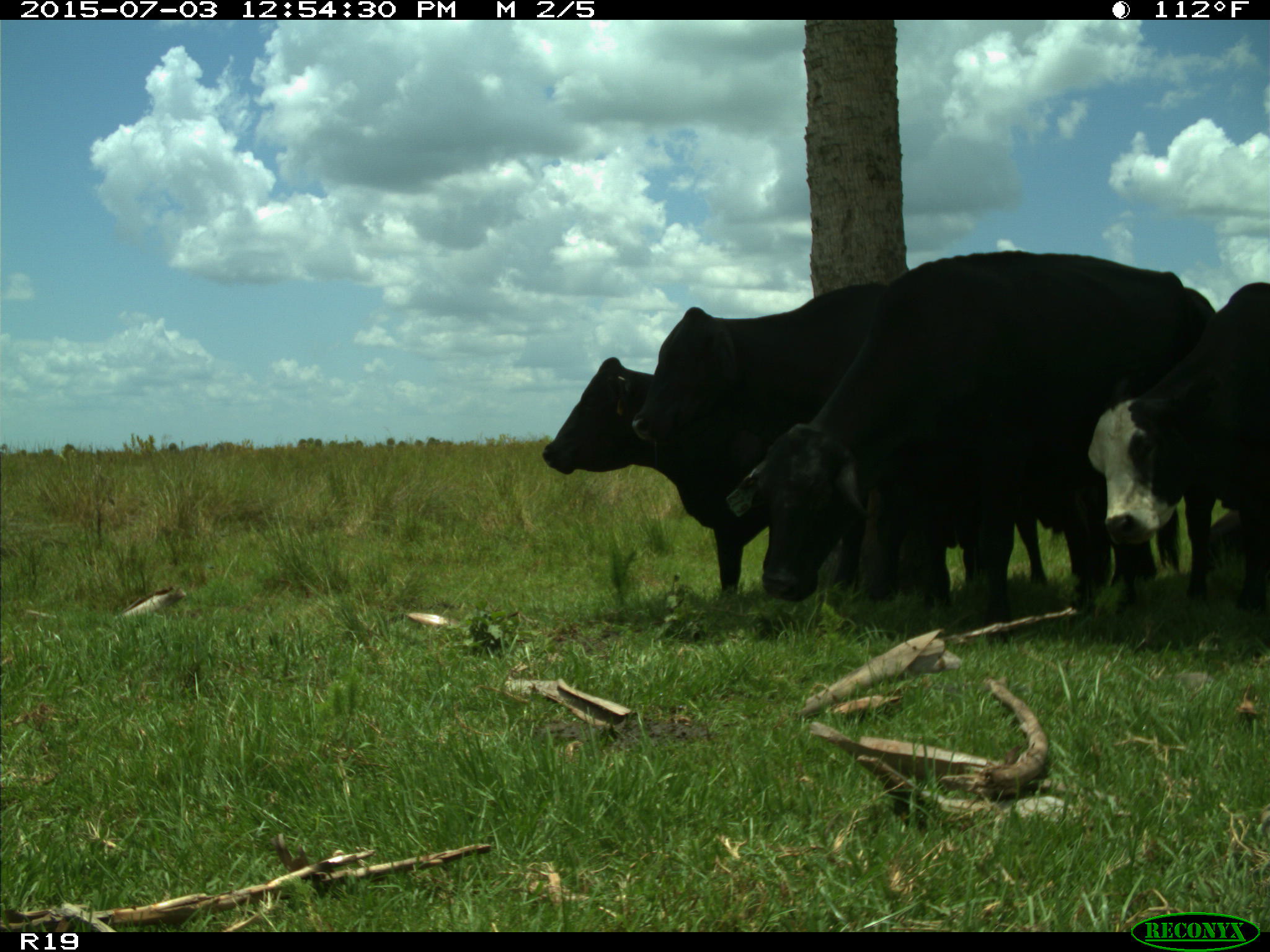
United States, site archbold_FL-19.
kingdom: Animalia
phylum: Chordata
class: Mammalia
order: Artiodactyla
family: Bovidae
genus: Bos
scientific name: Bos taurus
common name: domestic cow